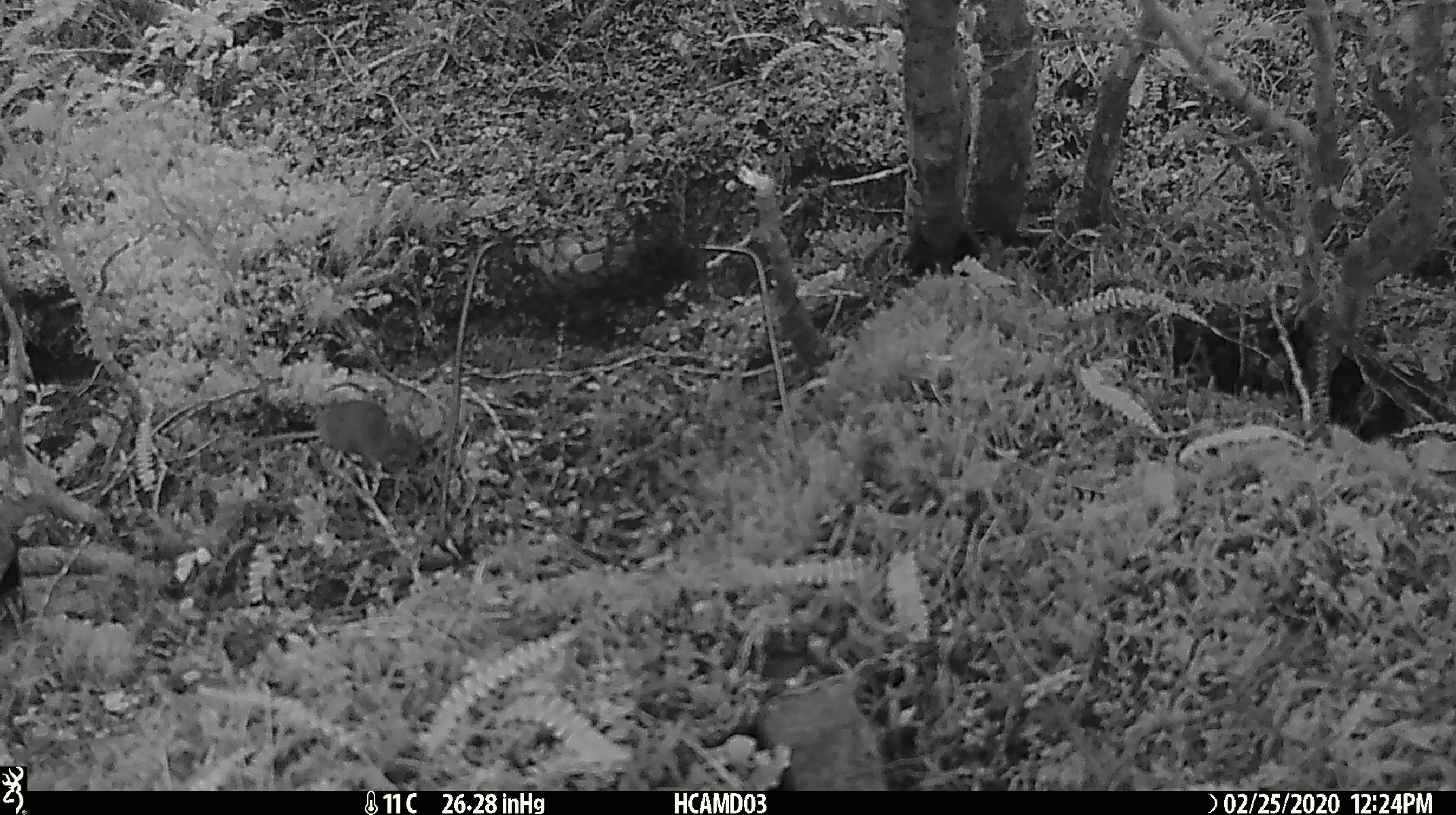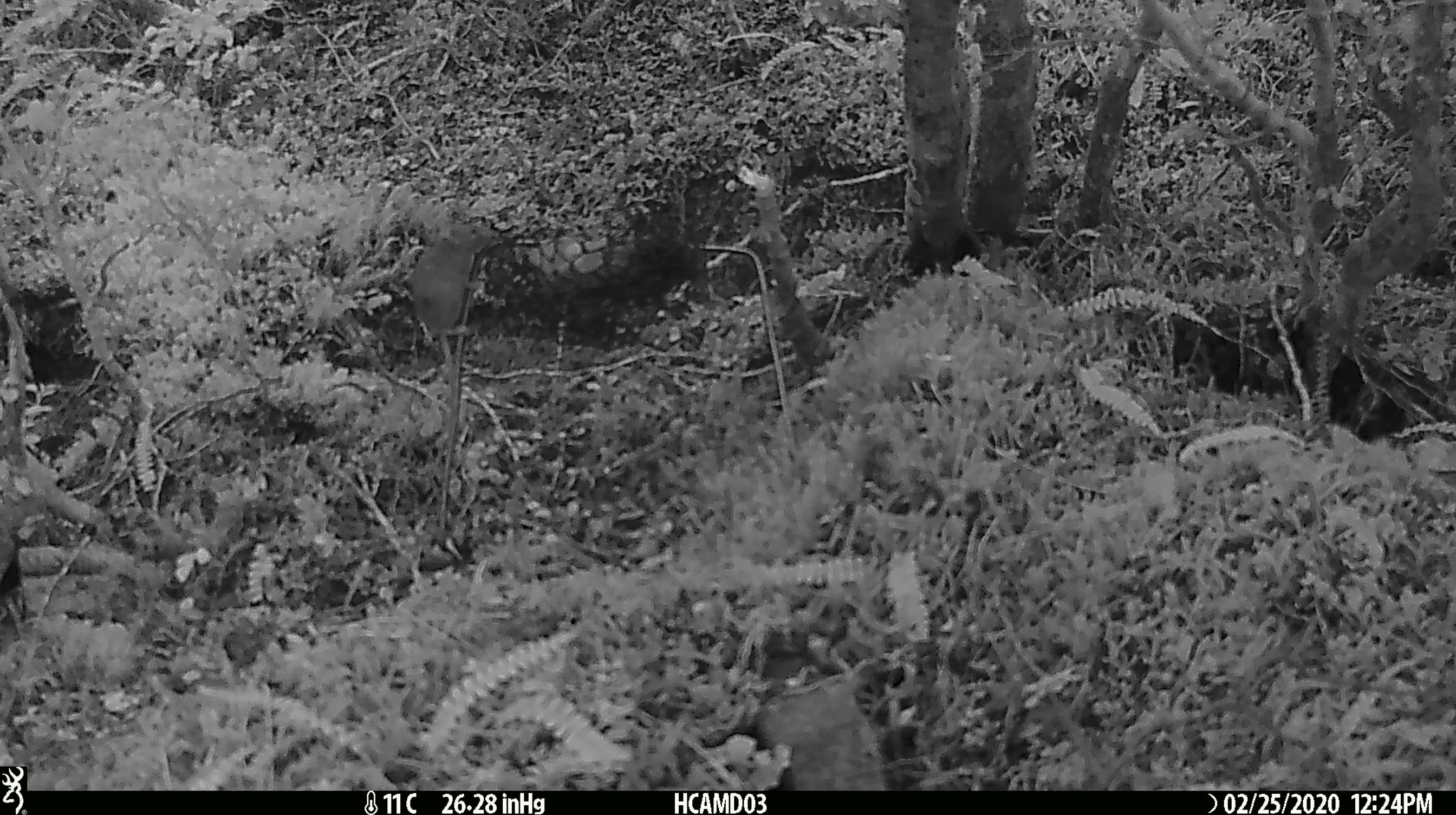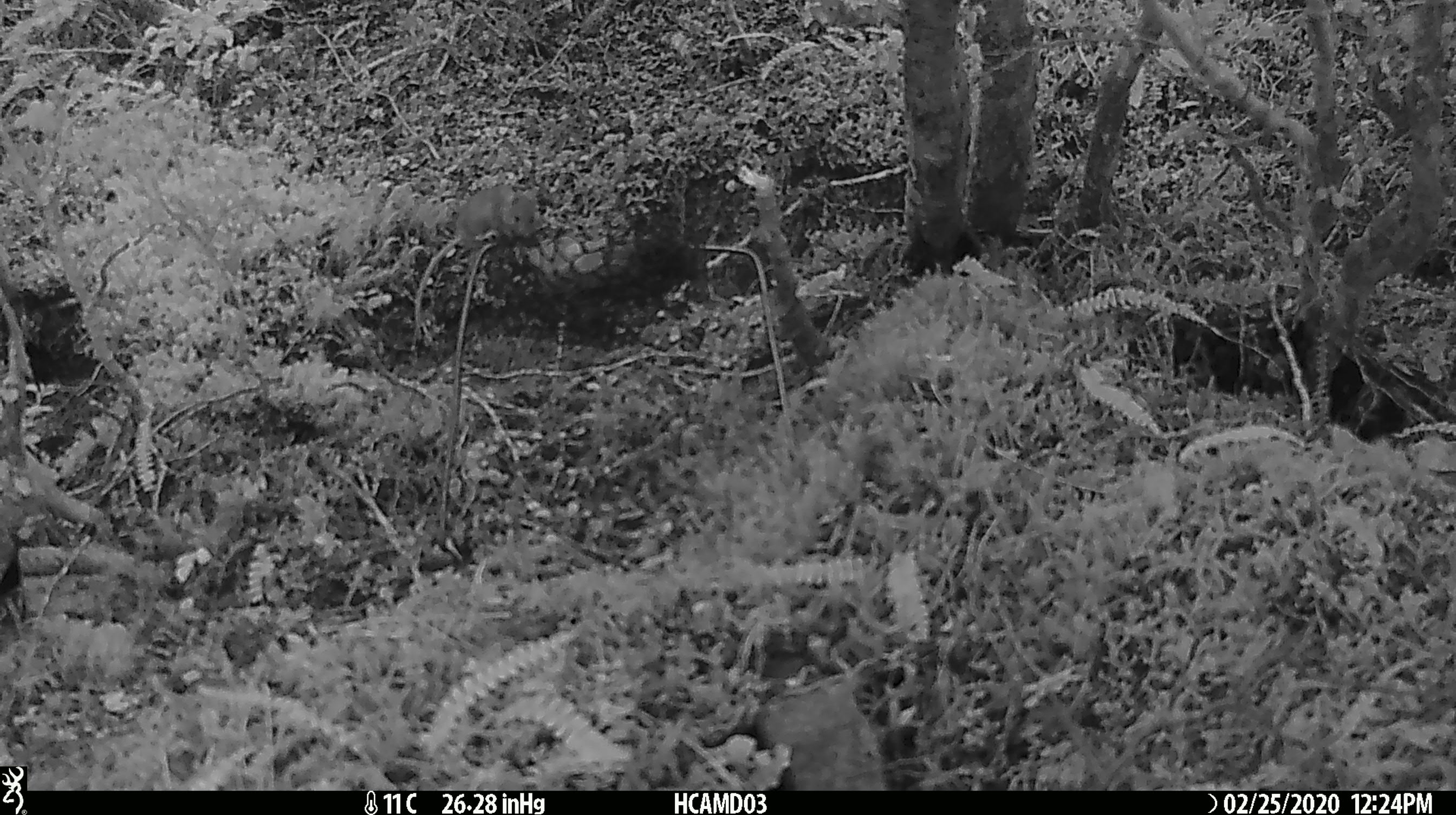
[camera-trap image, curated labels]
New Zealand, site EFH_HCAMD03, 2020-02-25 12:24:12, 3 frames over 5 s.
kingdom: Animalia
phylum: Chordata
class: Mammalia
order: Rodentia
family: Muridae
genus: Mus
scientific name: Mus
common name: mouse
Mouse (Mus).